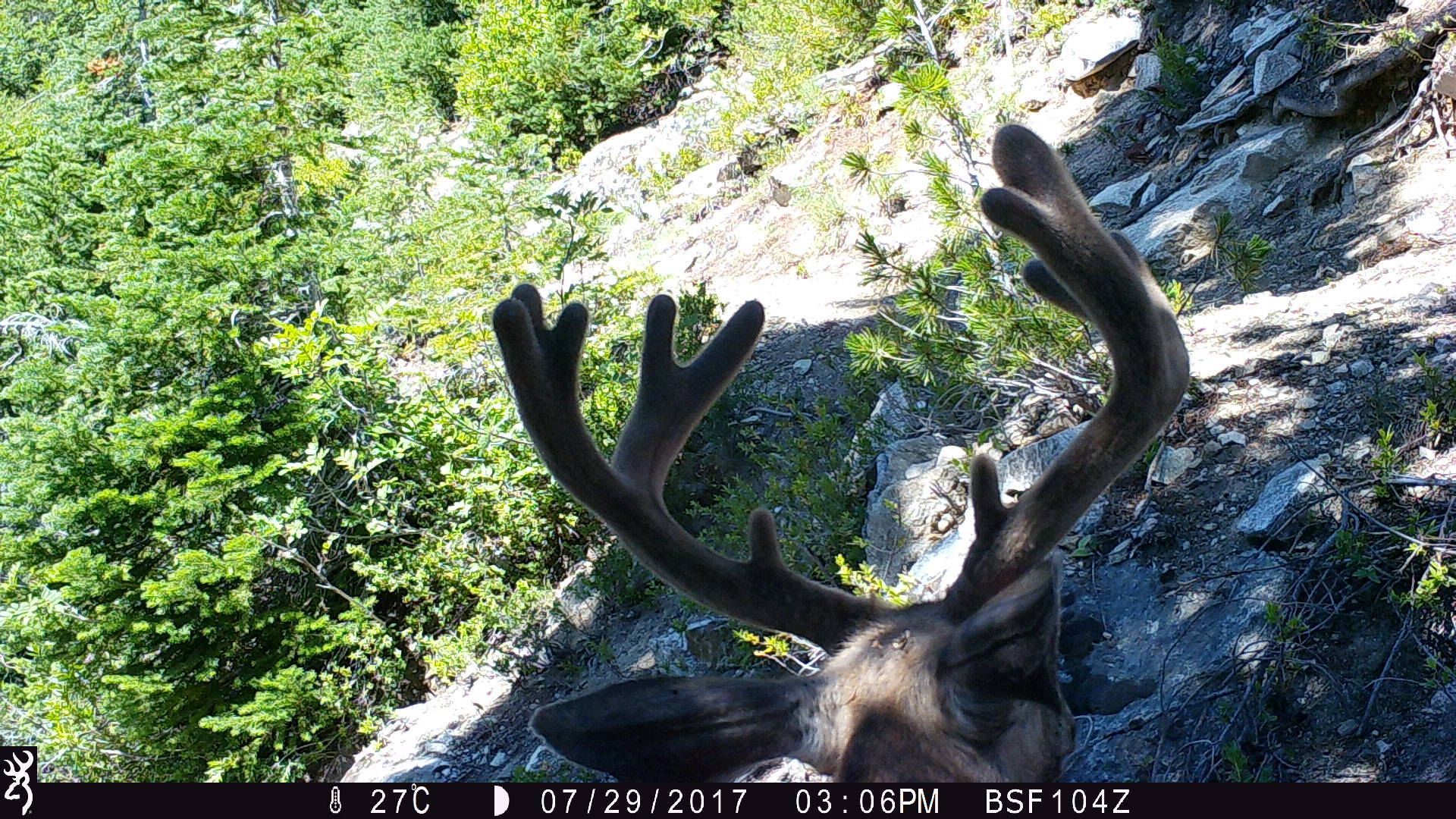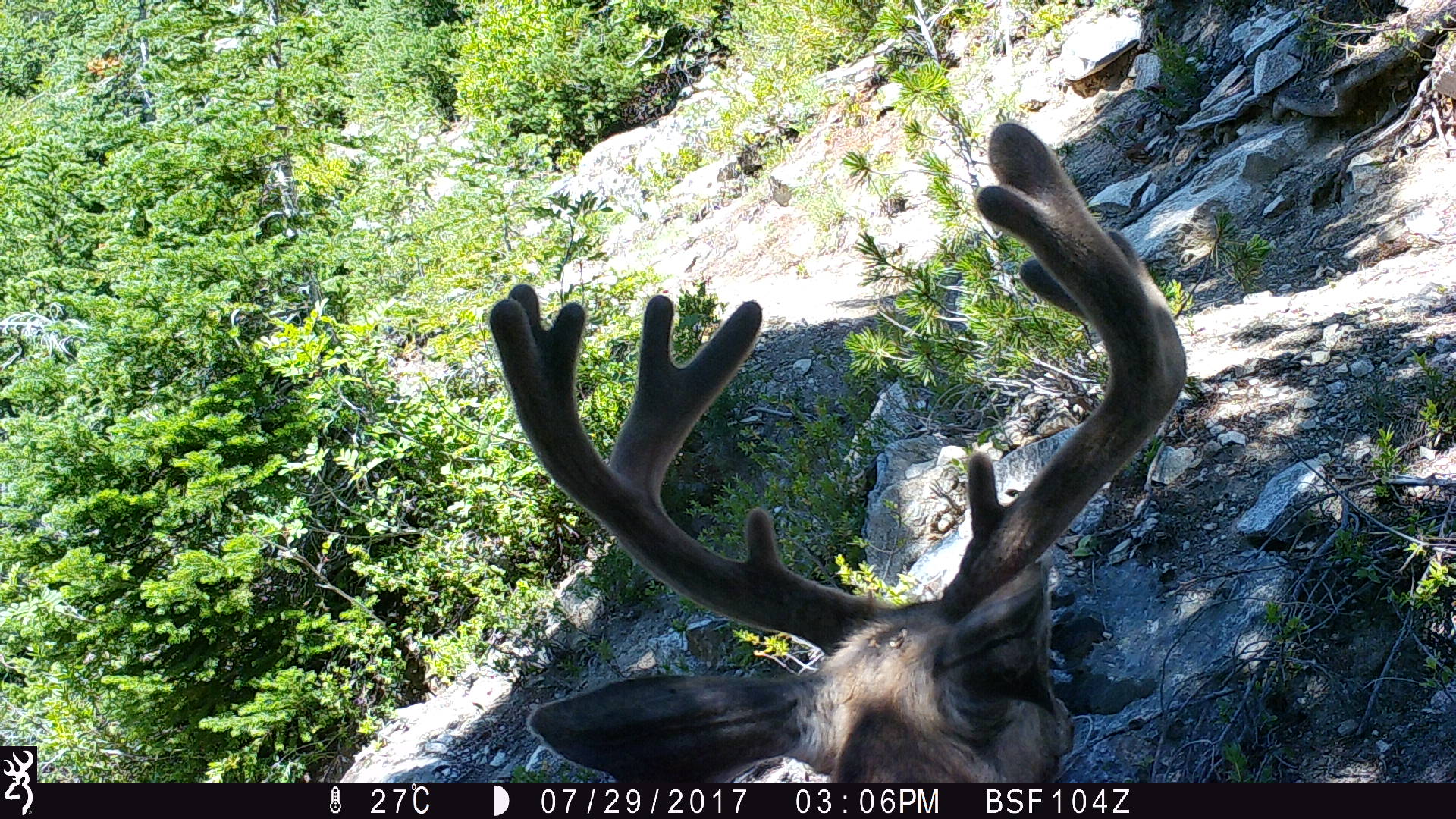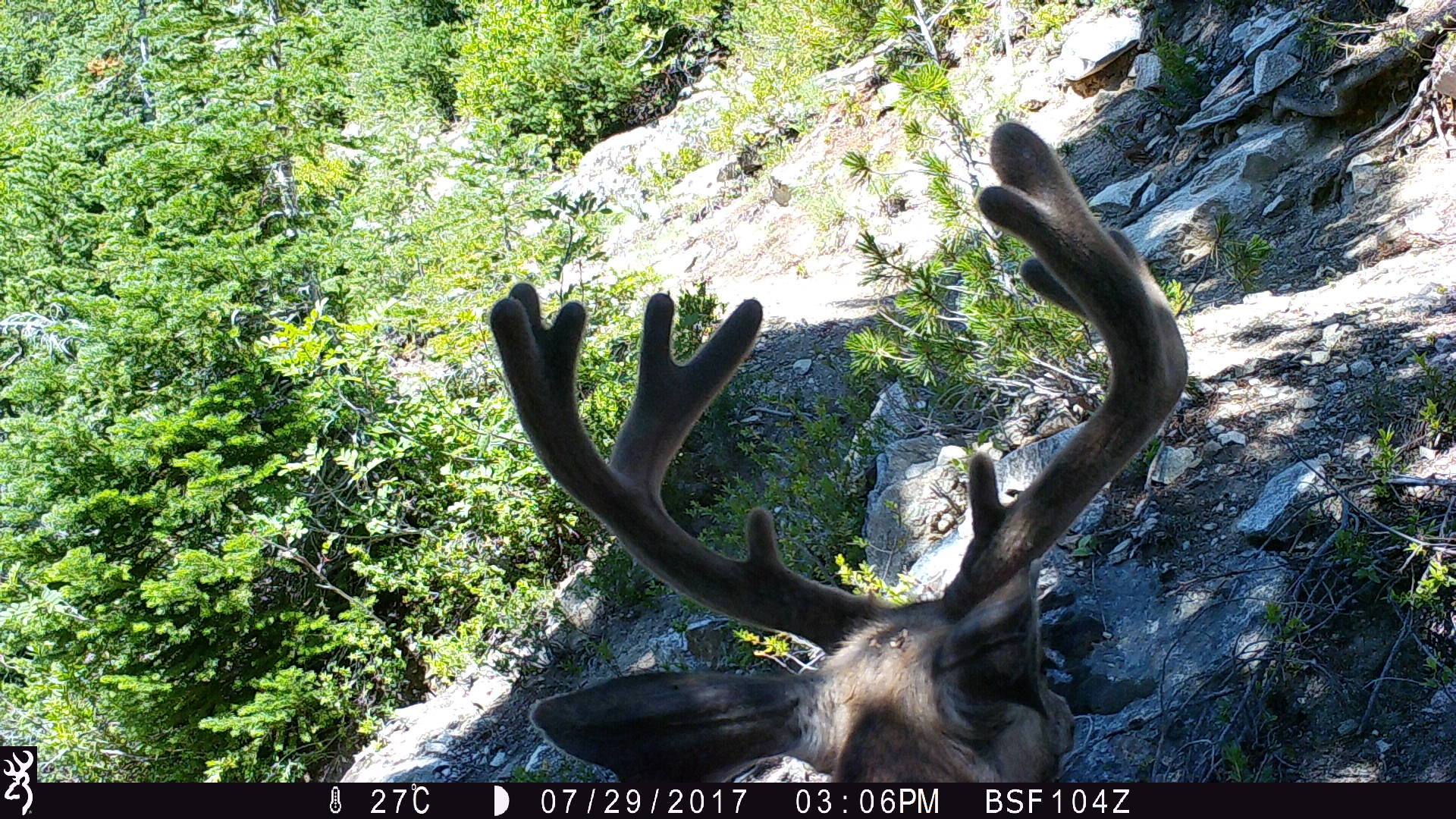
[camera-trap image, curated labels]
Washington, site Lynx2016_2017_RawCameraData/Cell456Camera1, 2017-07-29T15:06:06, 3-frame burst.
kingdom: Animalia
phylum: Chordata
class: Mammalia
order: Artiodactyla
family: Cervidae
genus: Odocoileus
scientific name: Odocoileus hemionus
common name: mule deer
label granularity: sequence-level